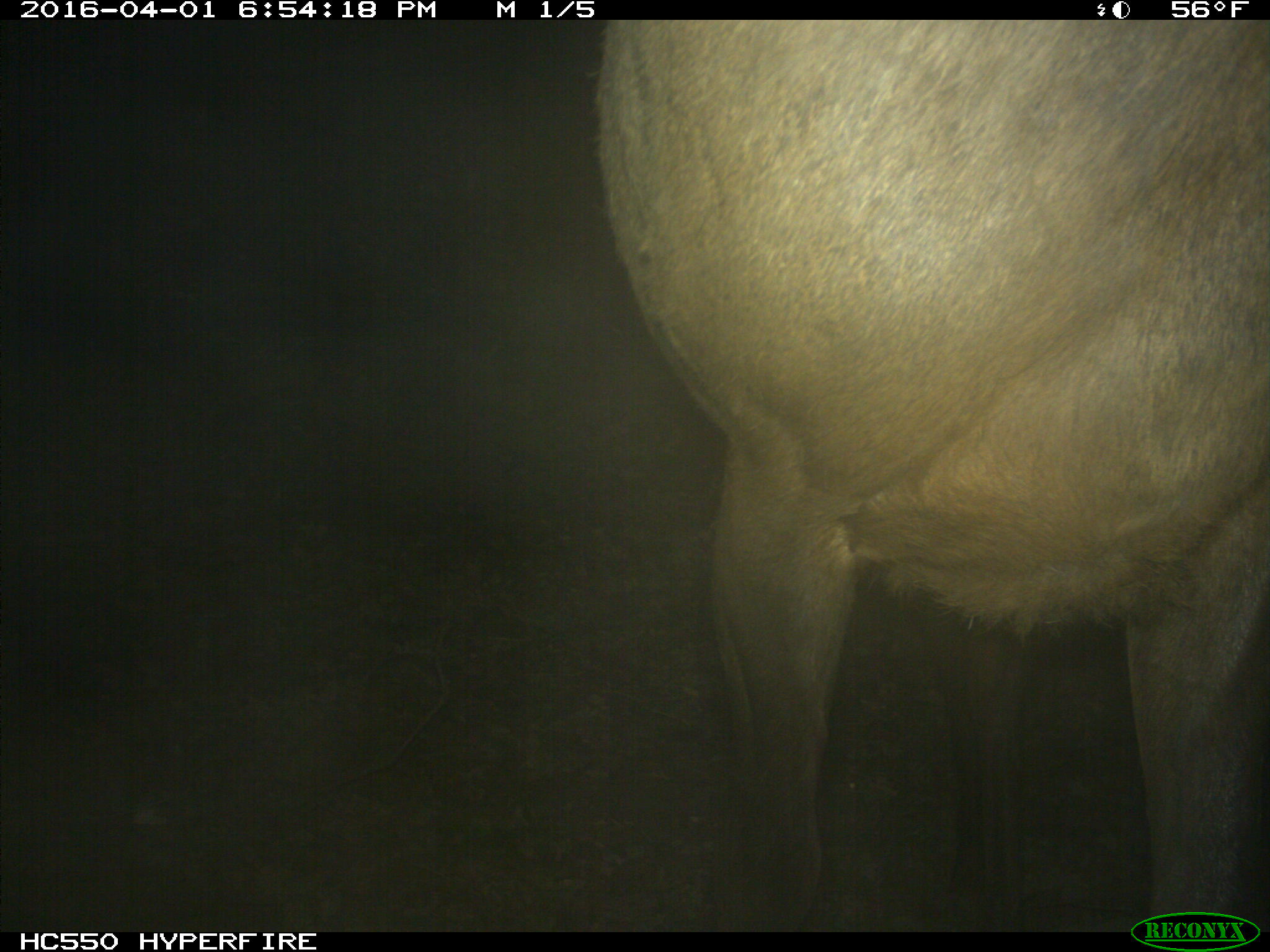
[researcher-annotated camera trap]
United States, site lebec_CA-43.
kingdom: Animalia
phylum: Chordata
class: Mammalia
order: Artiodactyla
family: Cervidae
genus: Cervus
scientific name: Cervus canadensis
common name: elk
Cervus canadensis (elk).